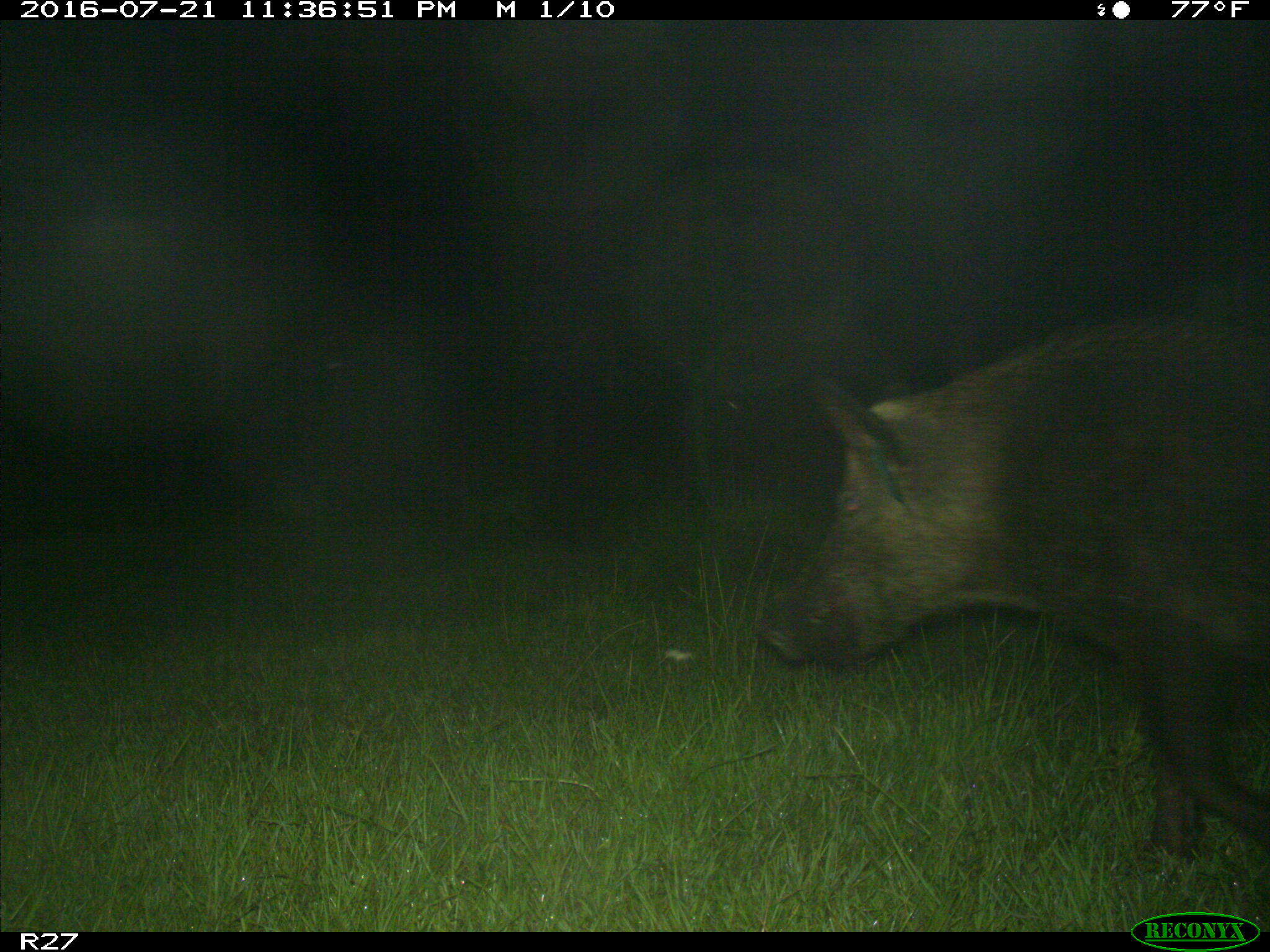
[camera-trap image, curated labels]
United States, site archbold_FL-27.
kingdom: Animalia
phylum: Chordata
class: Mammalia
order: Artiodactyla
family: Suidae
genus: Sus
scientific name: Sus scrofa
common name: wild boar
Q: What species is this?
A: Sus scrofa (wild boar).